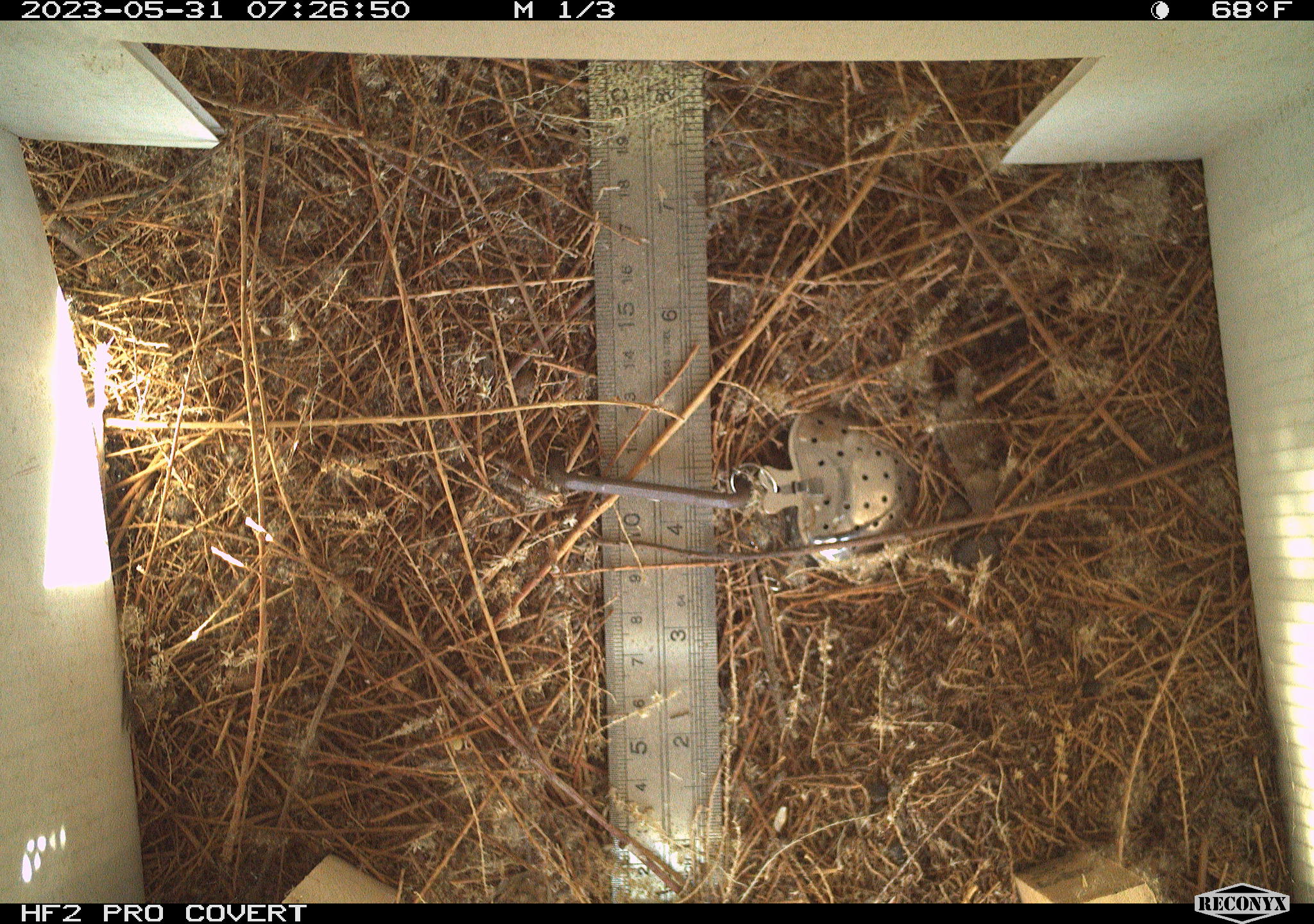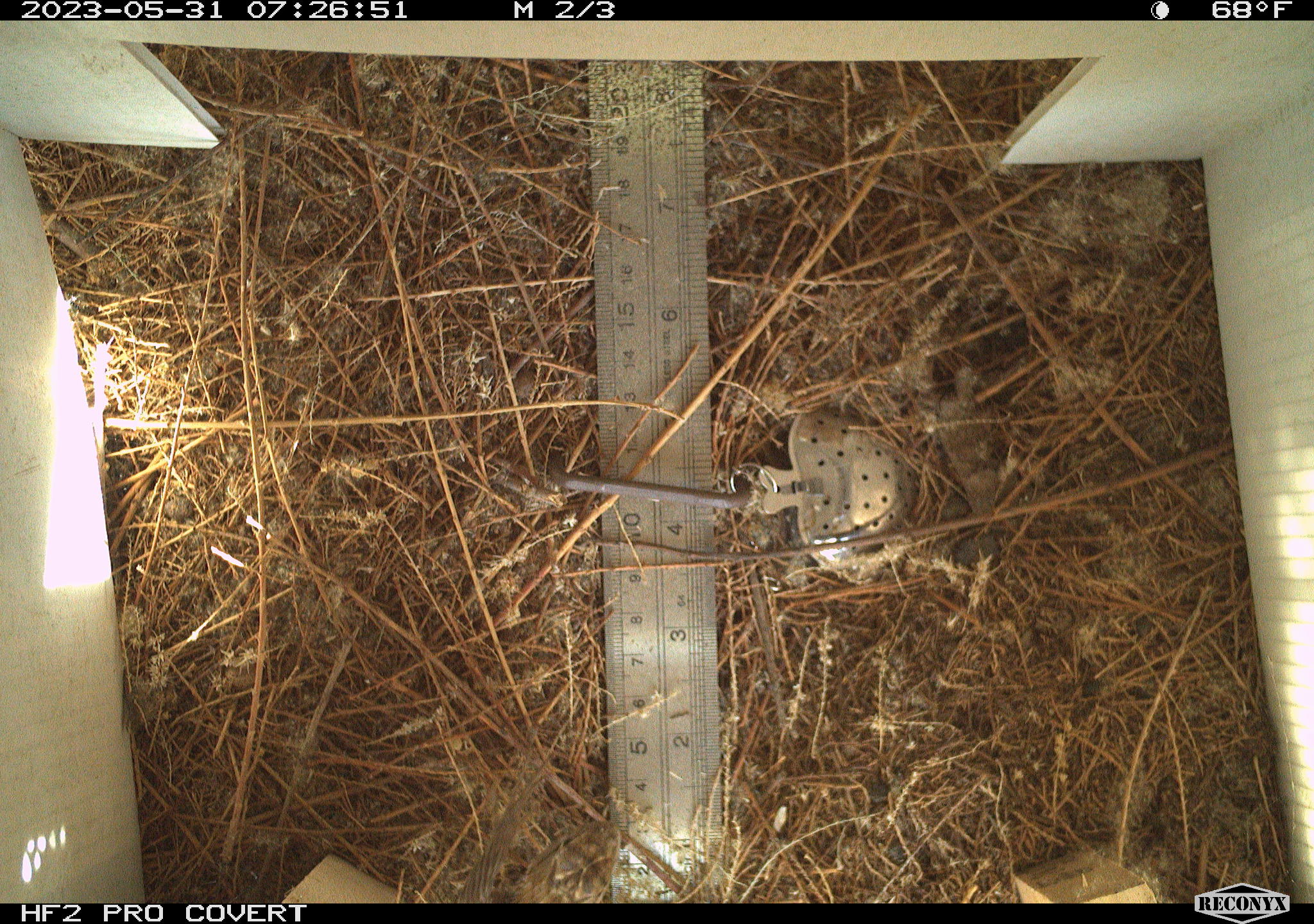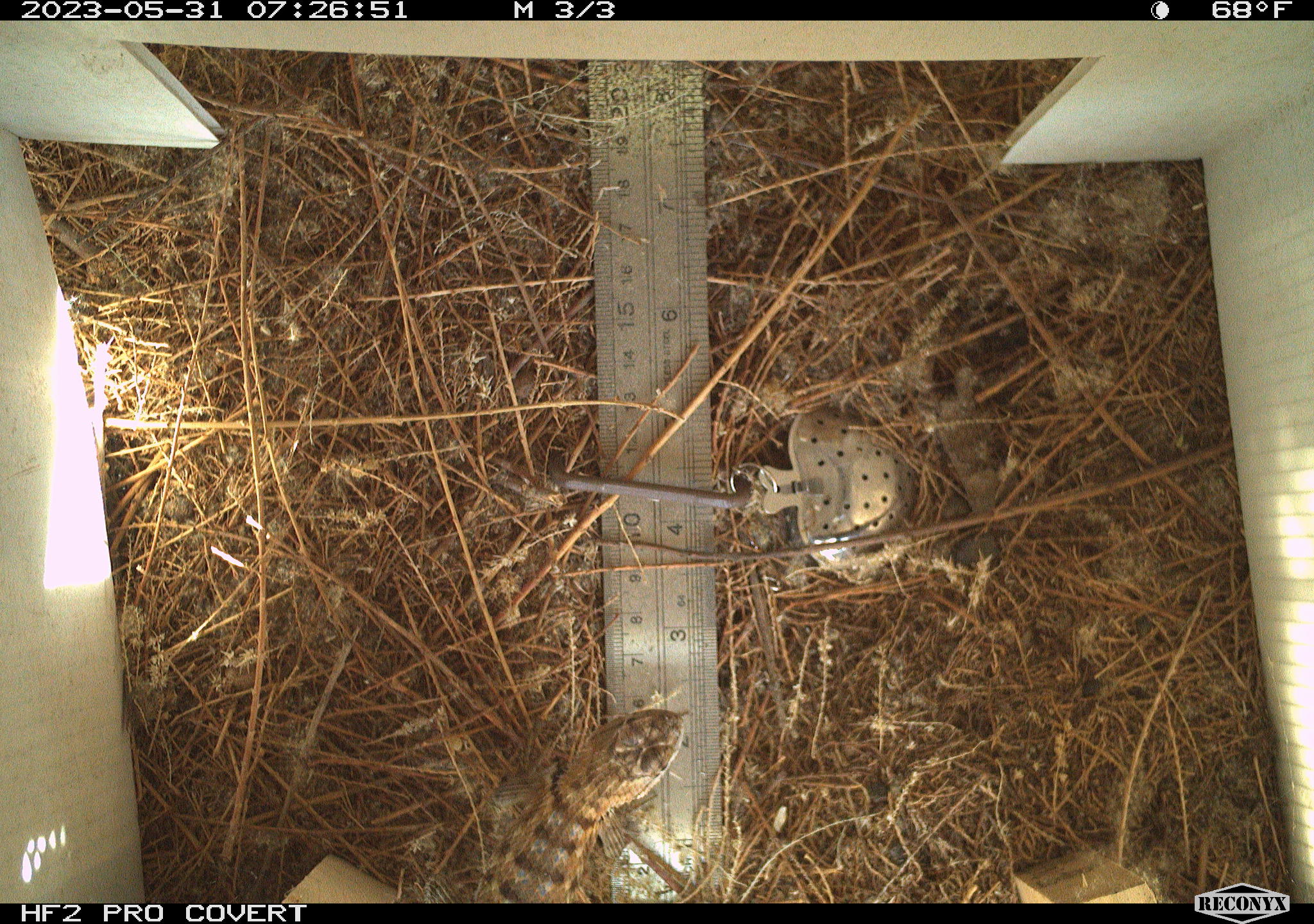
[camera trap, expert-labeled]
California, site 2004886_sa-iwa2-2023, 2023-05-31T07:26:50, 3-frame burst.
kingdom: Animalia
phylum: Chordata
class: Reptilia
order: Squamata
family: Phrynosomatidae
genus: Sceloporus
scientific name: Sceloporus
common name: spiny lizards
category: sceloporus species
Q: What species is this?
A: Sceloporus species (spiny lizards) (Sceloporus).